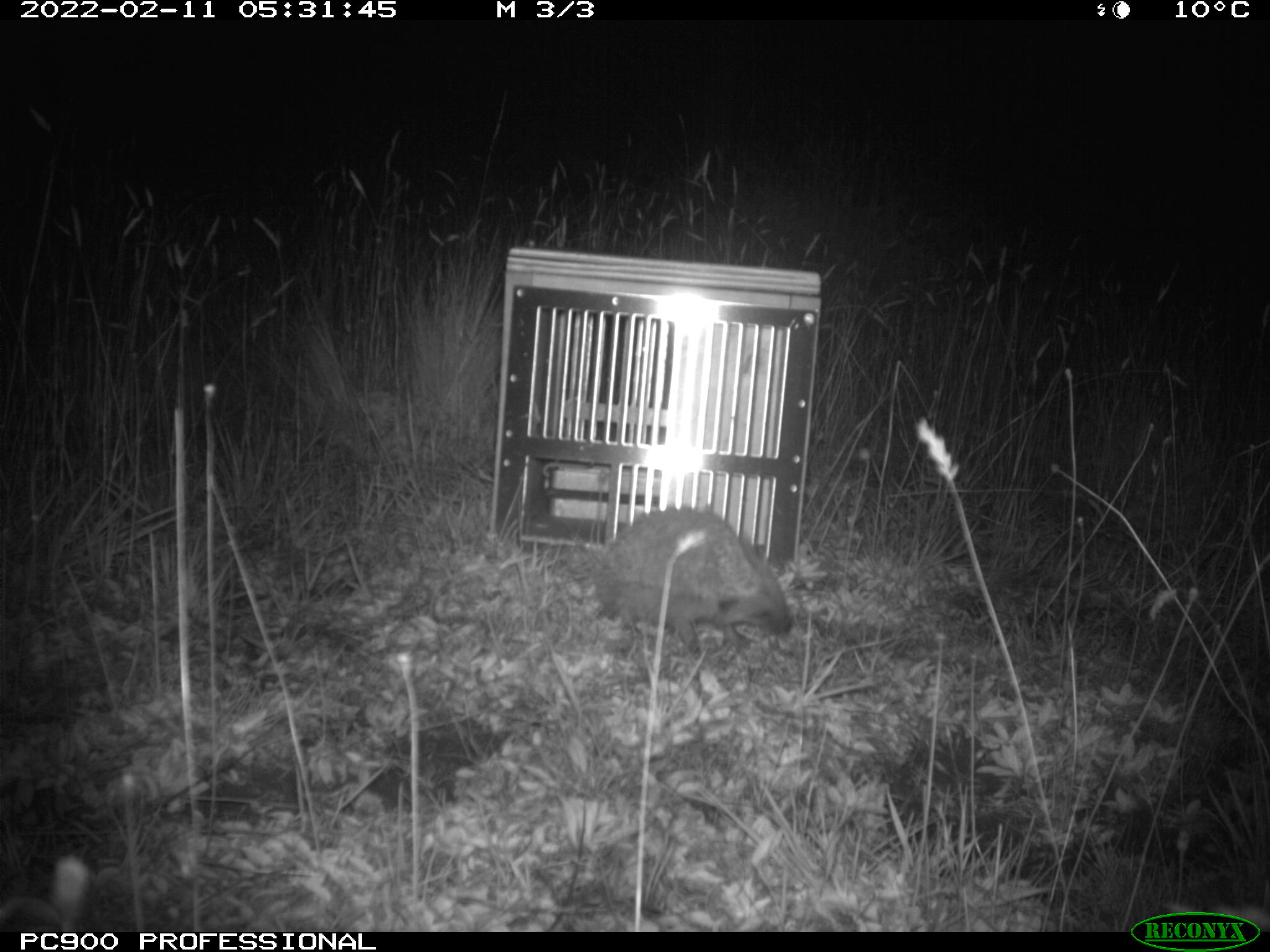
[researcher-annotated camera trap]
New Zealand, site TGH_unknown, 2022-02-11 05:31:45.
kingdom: Animalia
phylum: Chordata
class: Mammalia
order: Eulipotyphla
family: Erinaceidae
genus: Erinaceus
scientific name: Erinaceus europaeus europaeus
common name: european hedgehog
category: hedgehog